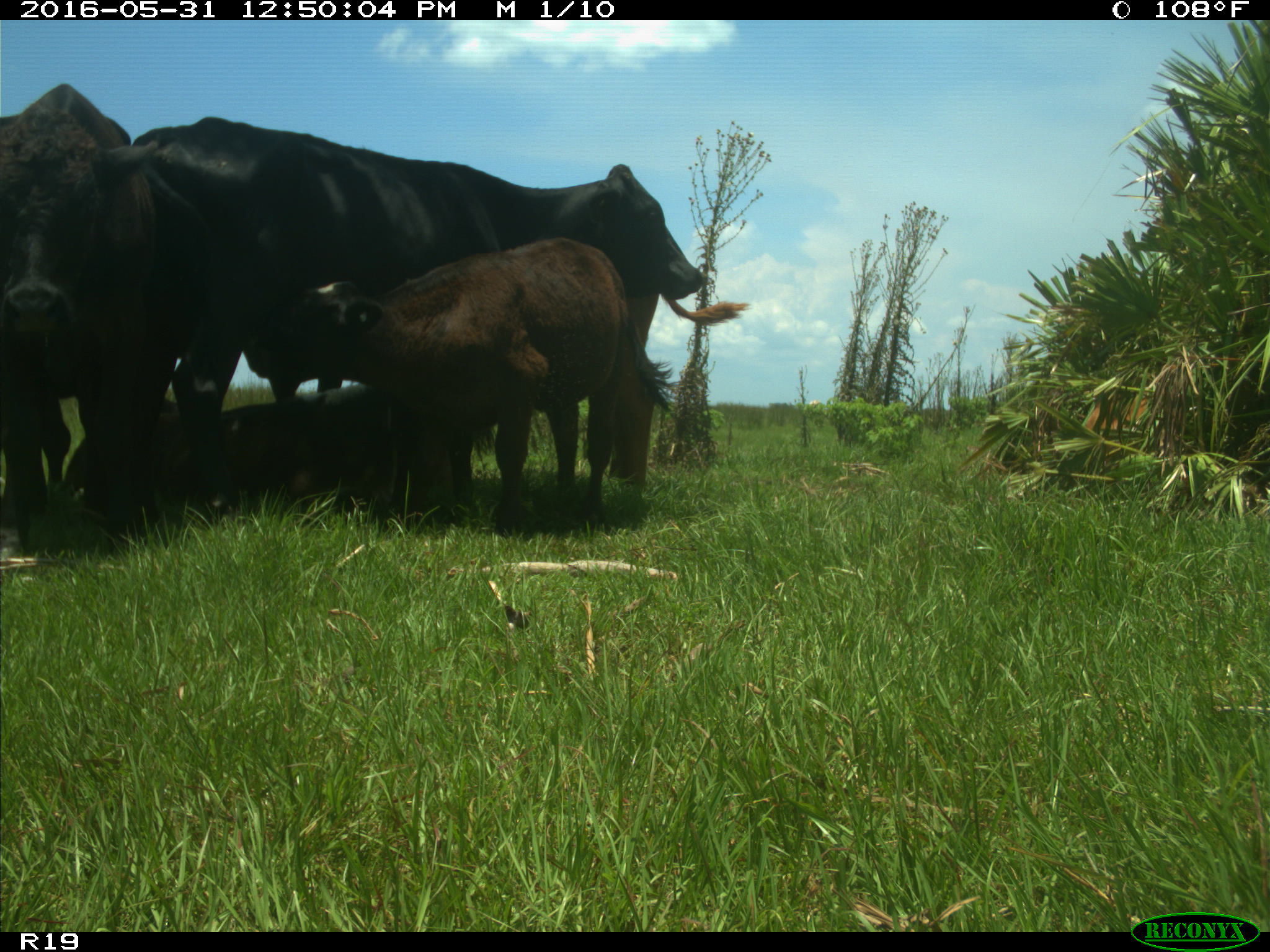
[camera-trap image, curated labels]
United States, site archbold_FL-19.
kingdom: Animalia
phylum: Chordata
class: Mammalia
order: Artiodactyla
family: Bovidae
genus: Bos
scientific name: Bos taurus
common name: domestic cow